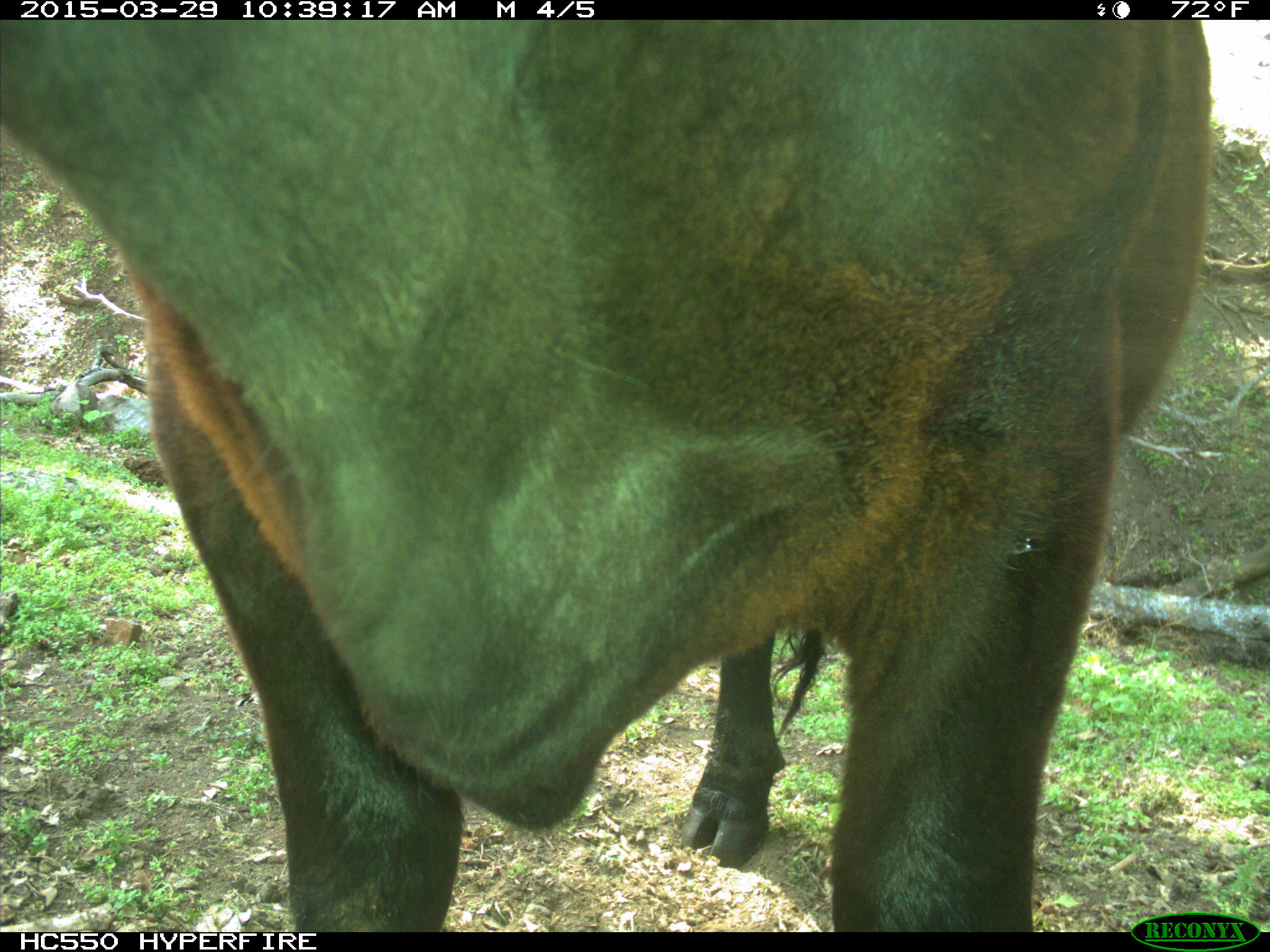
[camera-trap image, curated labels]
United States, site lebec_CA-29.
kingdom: Animalia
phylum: Chordata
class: Mammalia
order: Artiodactyla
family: Bovidae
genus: Bos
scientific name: Bos taurus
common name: domestic cow